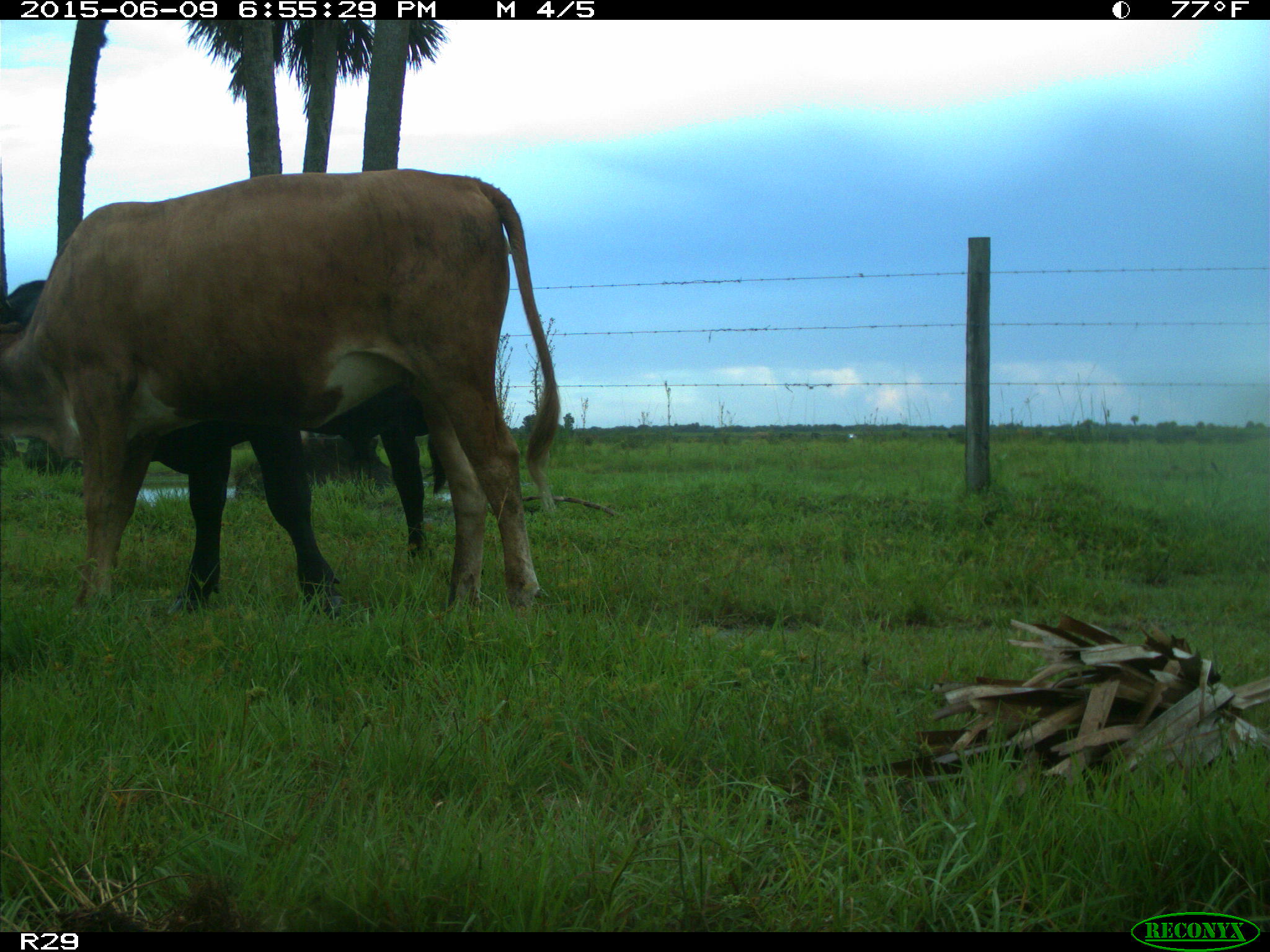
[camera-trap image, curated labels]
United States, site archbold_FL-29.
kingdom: Animalia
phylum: Chordata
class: Mammalia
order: Artiodactyla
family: Bovidae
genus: Bos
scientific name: Bos taurus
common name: domestic cow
Bos taurus (domestic cow).